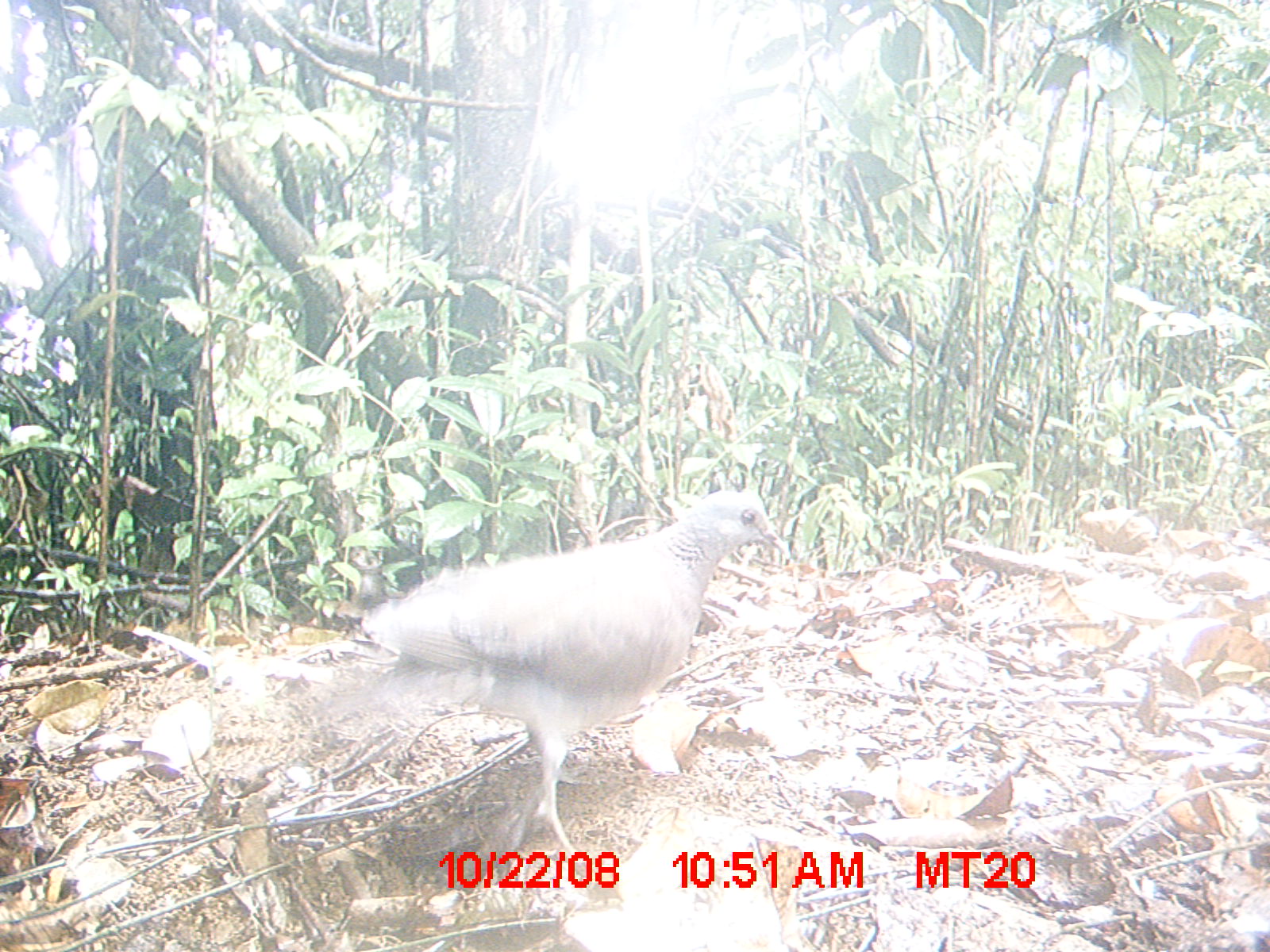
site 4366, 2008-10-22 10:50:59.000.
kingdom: Animalia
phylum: Chordata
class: Aves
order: Columbiformes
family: Columbidae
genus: Streptopelia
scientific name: Streptopelia picturata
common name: madagascar turtle-dove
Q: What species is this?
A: Streptopelia picturata (madagascar turtle-dove).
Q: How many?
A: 1.